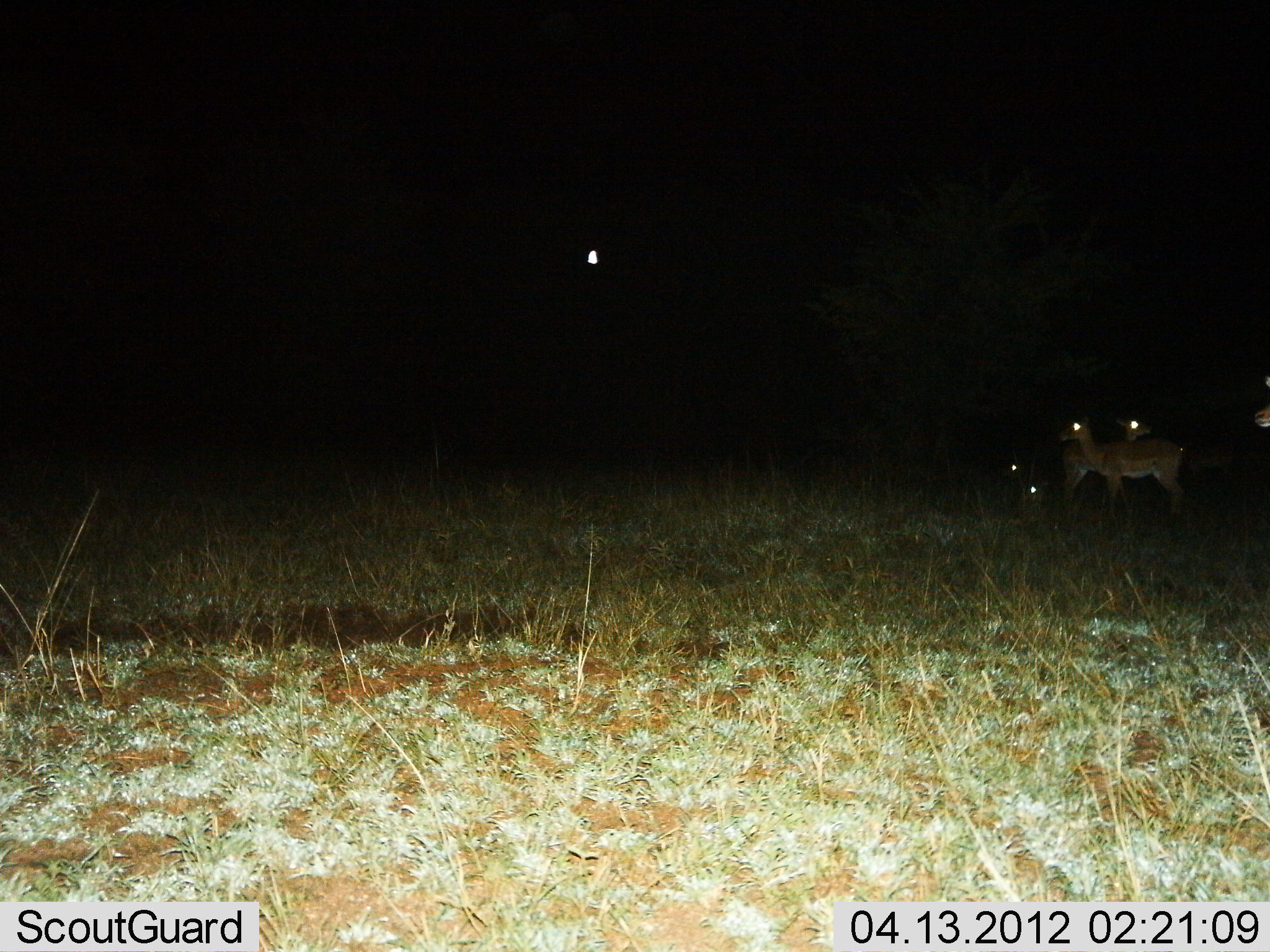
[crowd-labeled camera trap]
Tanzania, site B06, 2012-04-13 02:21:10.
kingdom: Animalia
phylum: Chordata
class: Mammalia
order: Artiodactyla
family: Bovidae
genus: Aepyceros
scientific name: Aepyceros melampus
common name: impala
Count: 5.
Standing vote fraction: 83%.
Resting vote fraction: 61%.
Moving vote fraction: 6%.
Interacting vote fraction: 0%.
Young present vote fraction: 6%.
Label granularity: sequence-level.